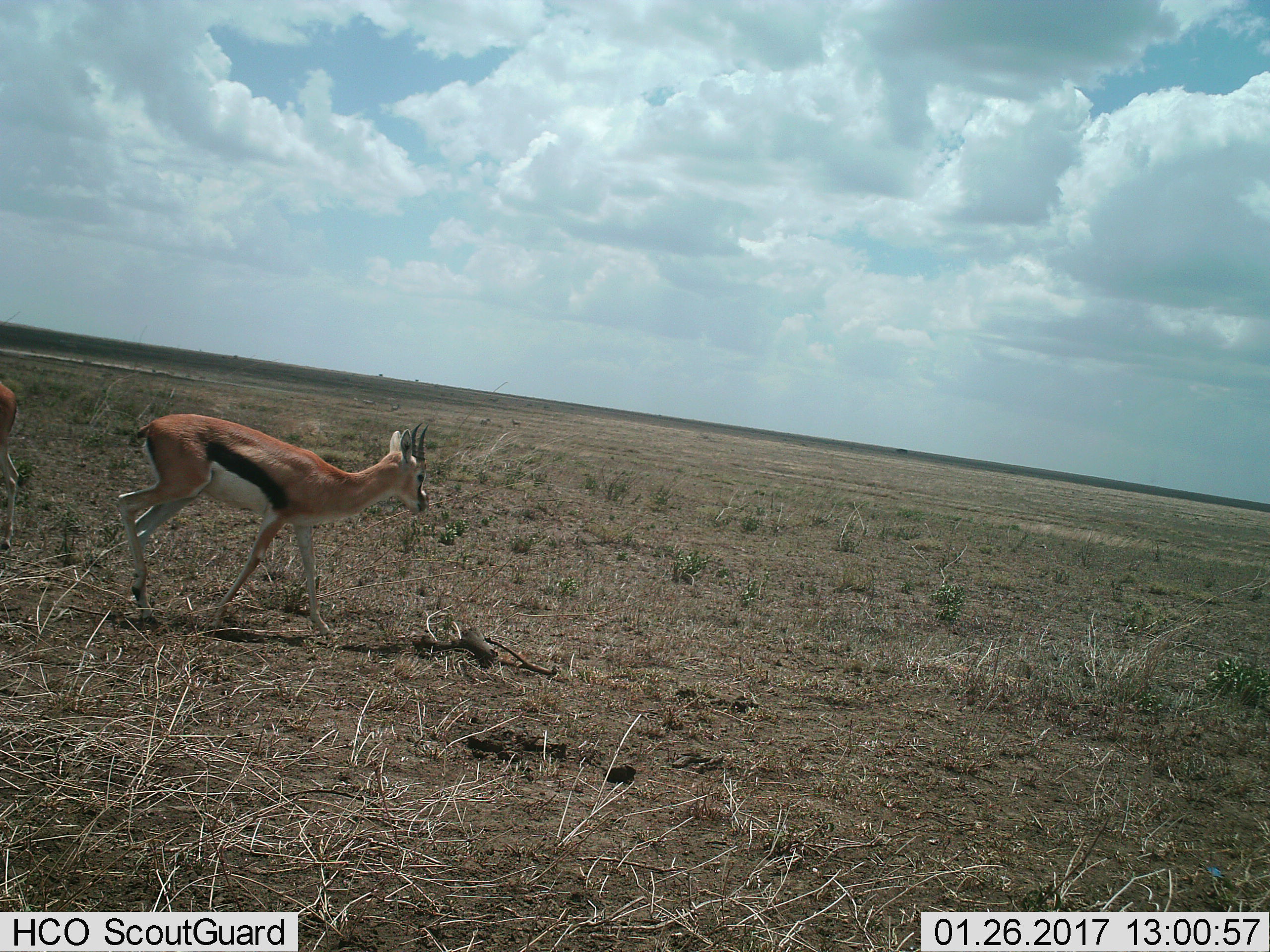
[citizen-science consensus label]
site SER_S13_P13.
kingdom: Animalia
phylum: Chordata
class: Mammalia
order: Artiodactyla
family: Bovidae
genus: Eudorcas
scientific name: Eudorcas thomsonii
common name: thomson's gazelle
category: gazellethomsons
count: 2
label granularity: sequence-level